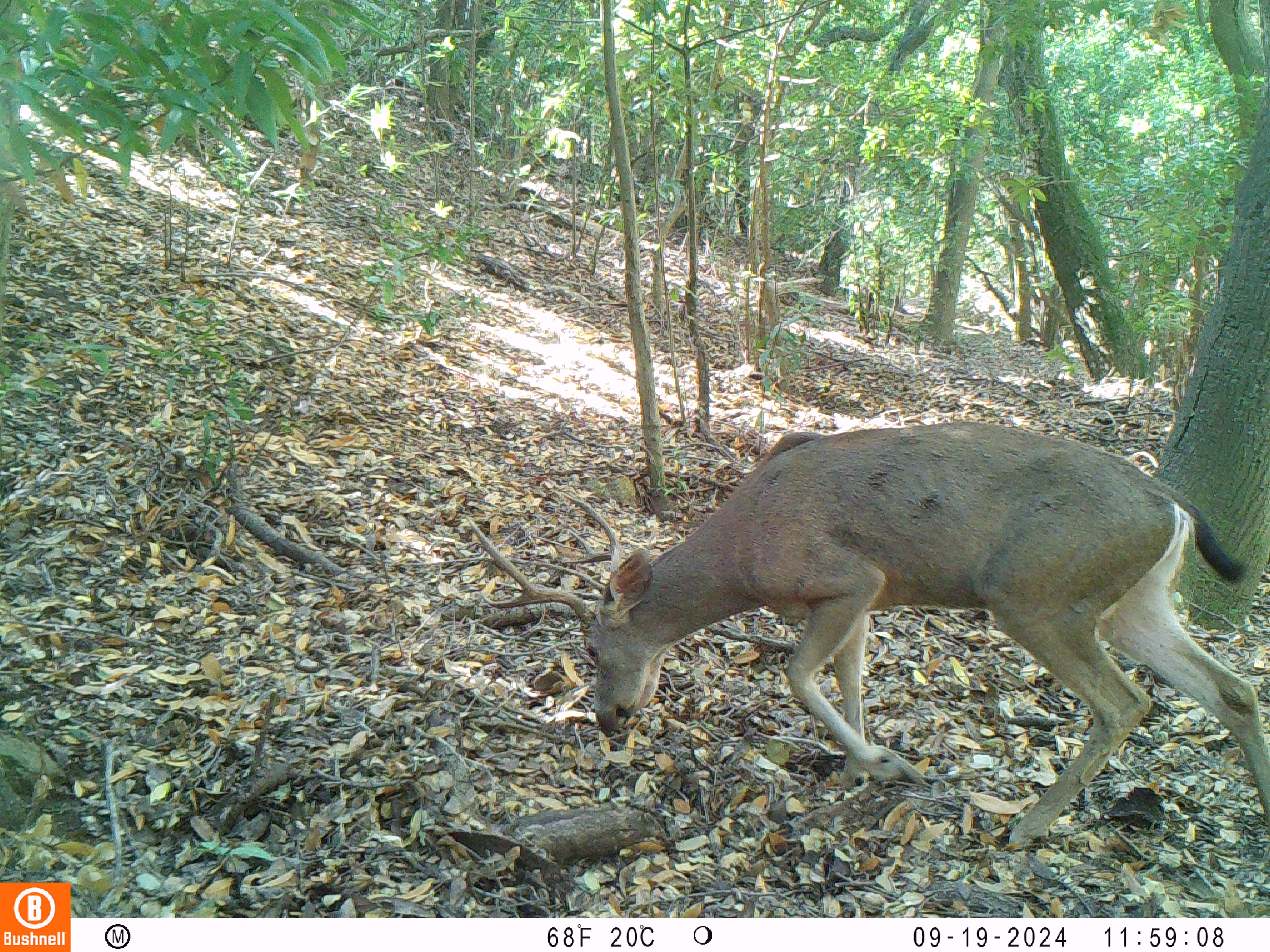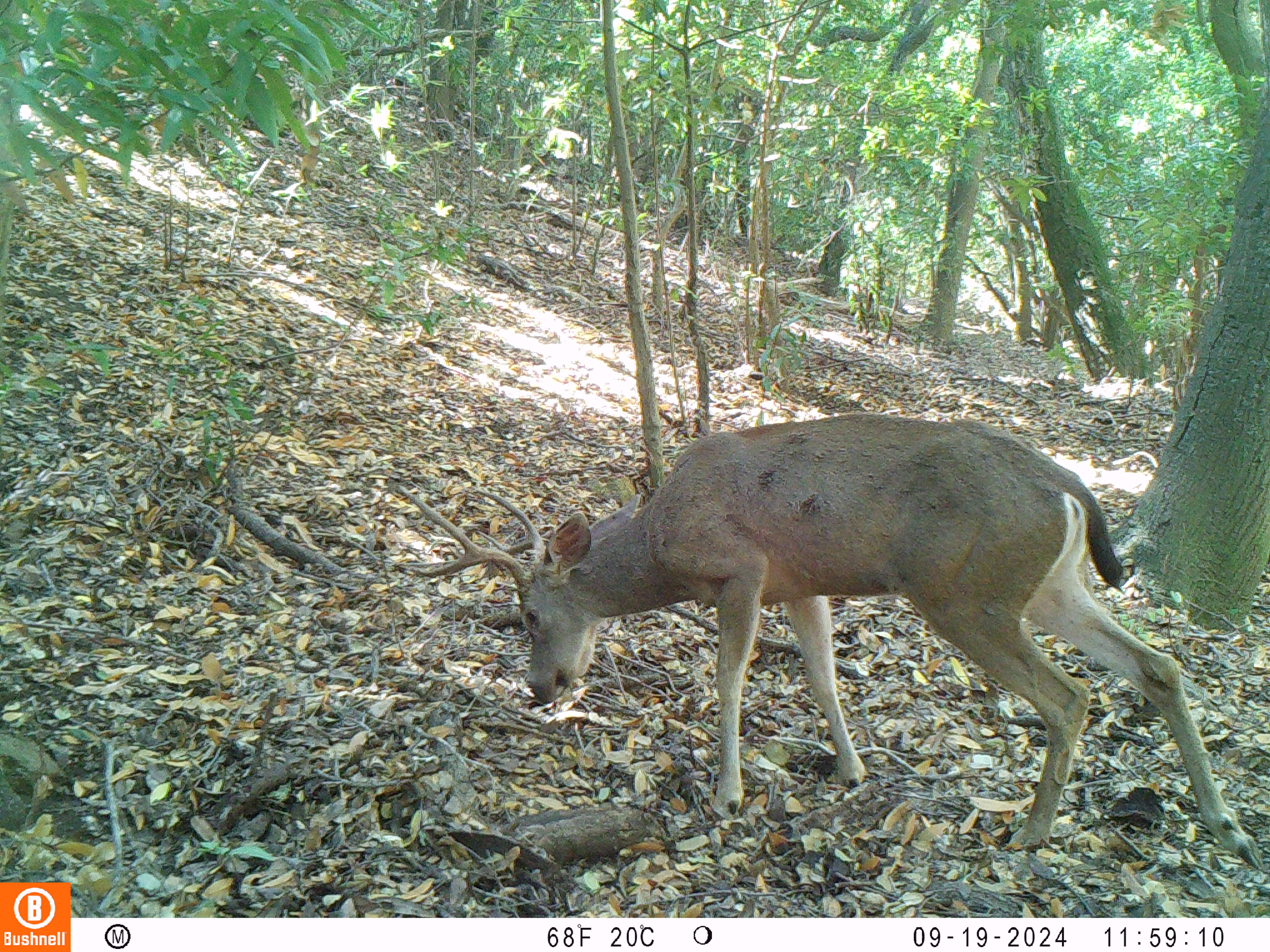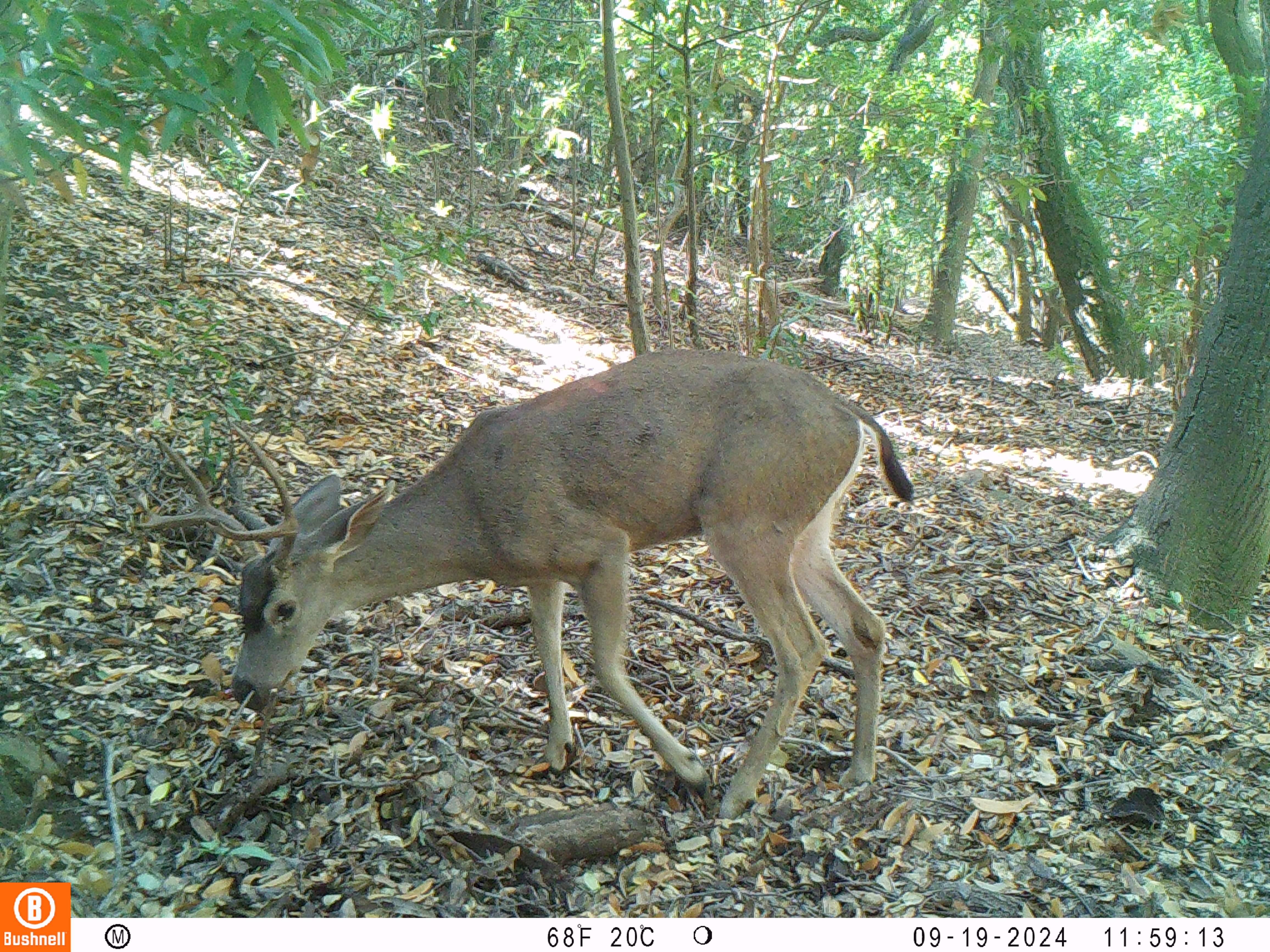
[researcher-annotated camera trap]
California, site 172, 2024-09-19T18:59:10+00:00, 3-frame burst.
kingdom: Animalia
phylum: Chordata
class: Mammalia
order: Artiodactyla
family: Cervidae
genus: Odocoileus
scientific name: Odocoileus hemionus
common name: mule deer